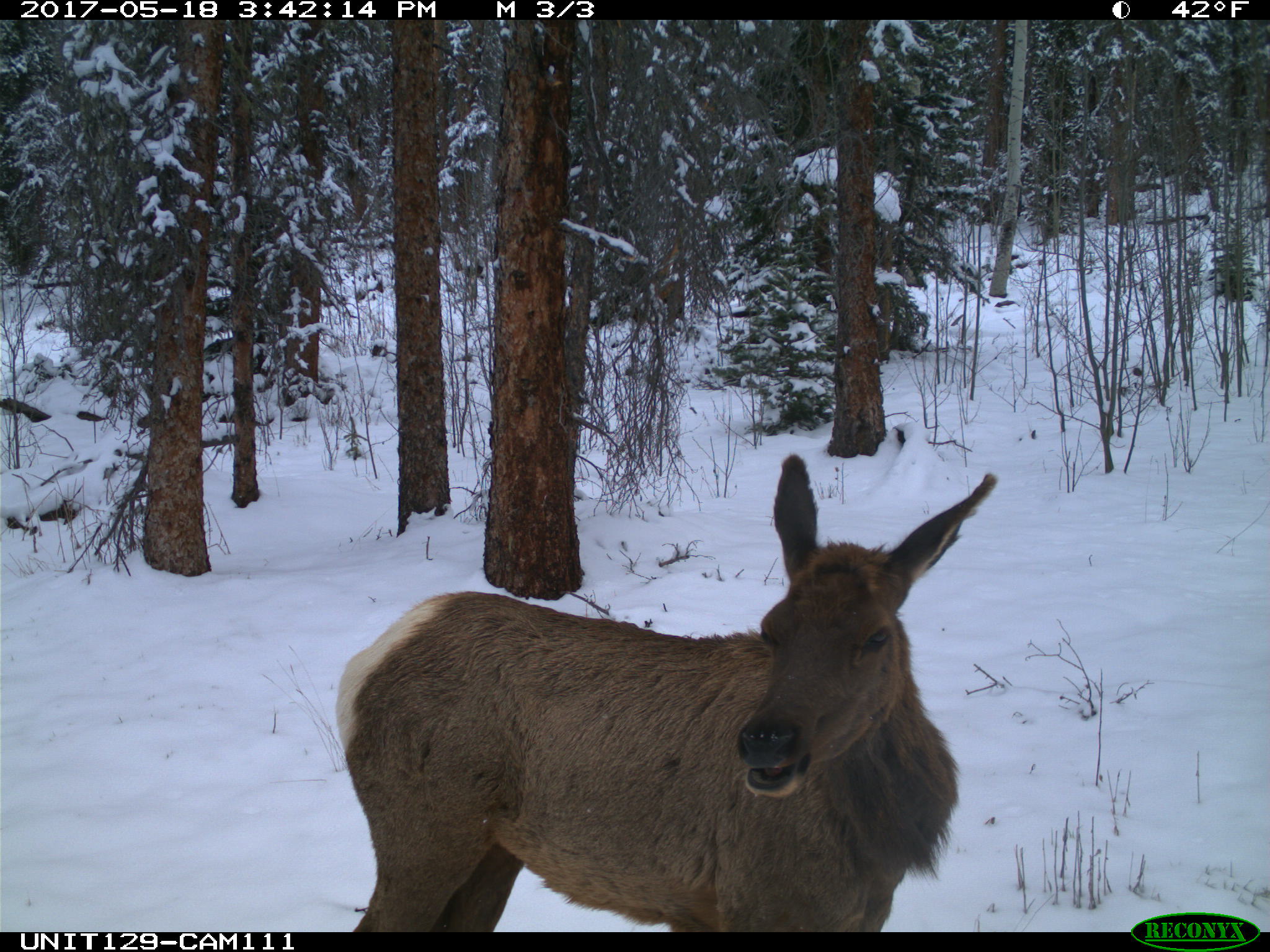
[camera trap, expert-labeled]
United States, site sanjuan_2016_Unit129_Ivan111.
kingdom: Animalia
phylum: Chordata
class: Mammalia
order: Artiodactyla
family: Cervidae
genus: Cervus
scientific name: Cervus elaphus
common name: red deer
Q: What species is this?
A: Cervus elaphus (red deer).